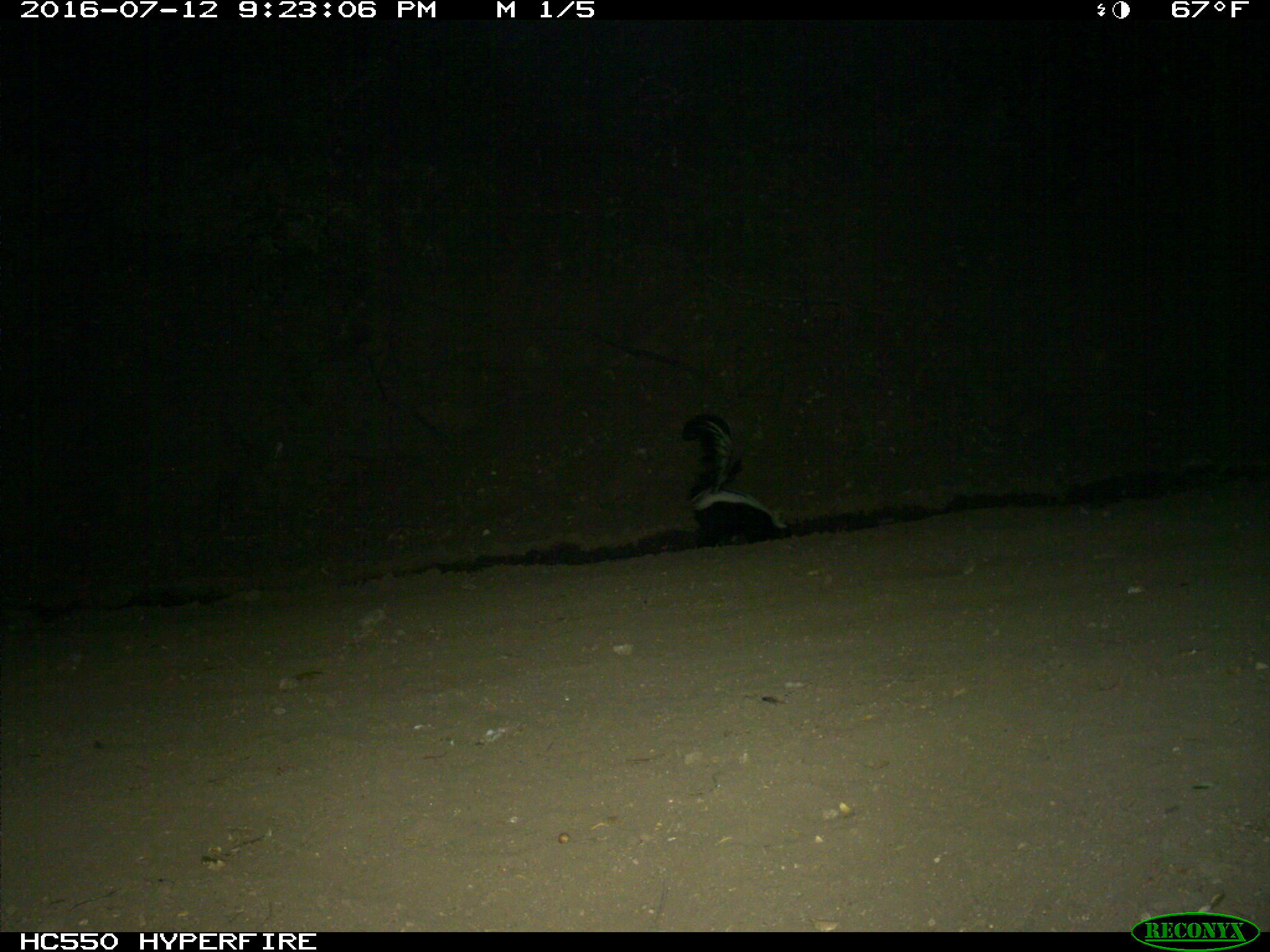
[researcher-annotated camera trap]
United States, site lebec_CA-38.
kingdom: Animalia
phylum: Chordata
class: Mammalia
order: Carnivora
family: Mephitidae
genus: Mephitis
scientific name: Mephitis mephitis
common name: striped skunk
Mephitis mephitis (striped skunk).